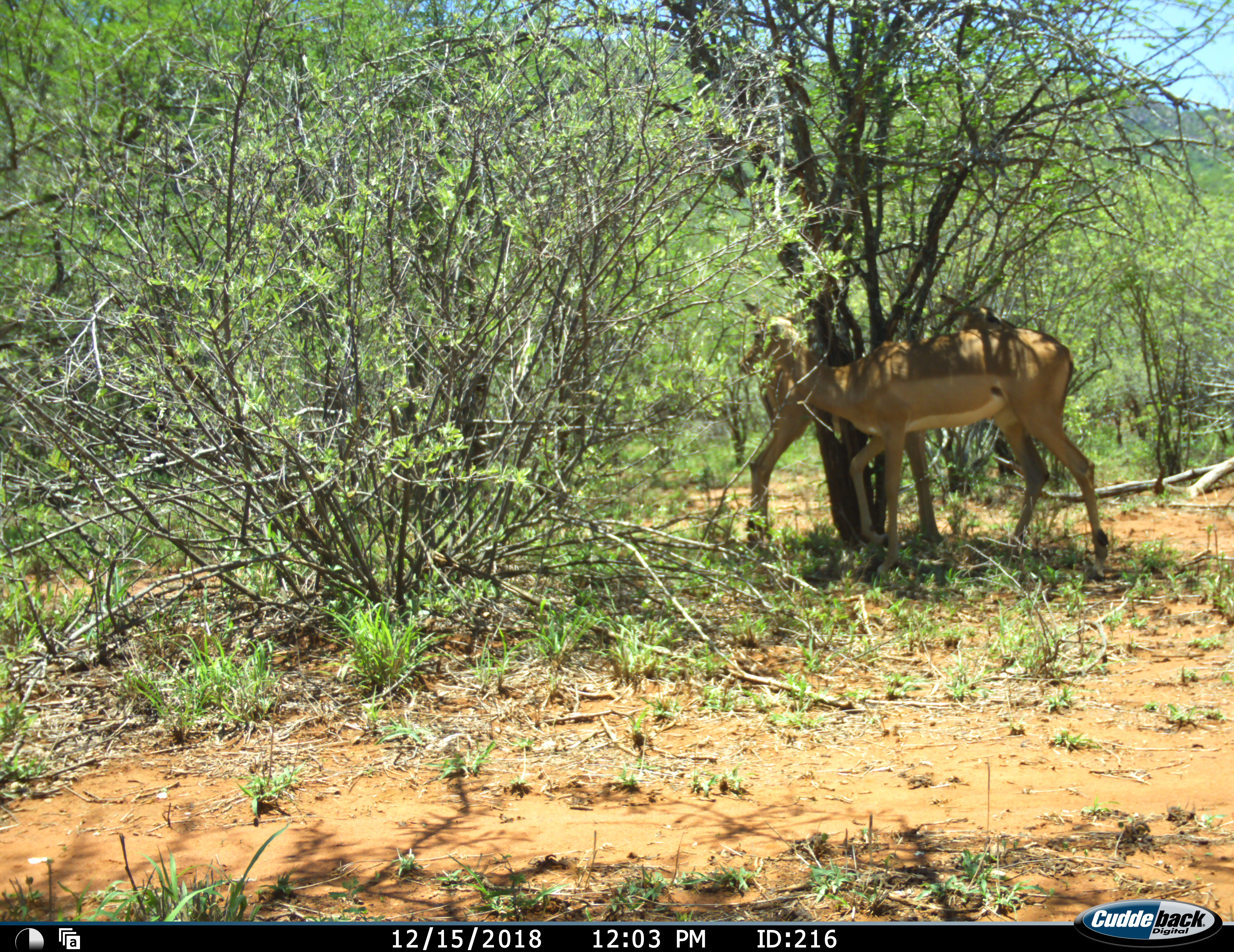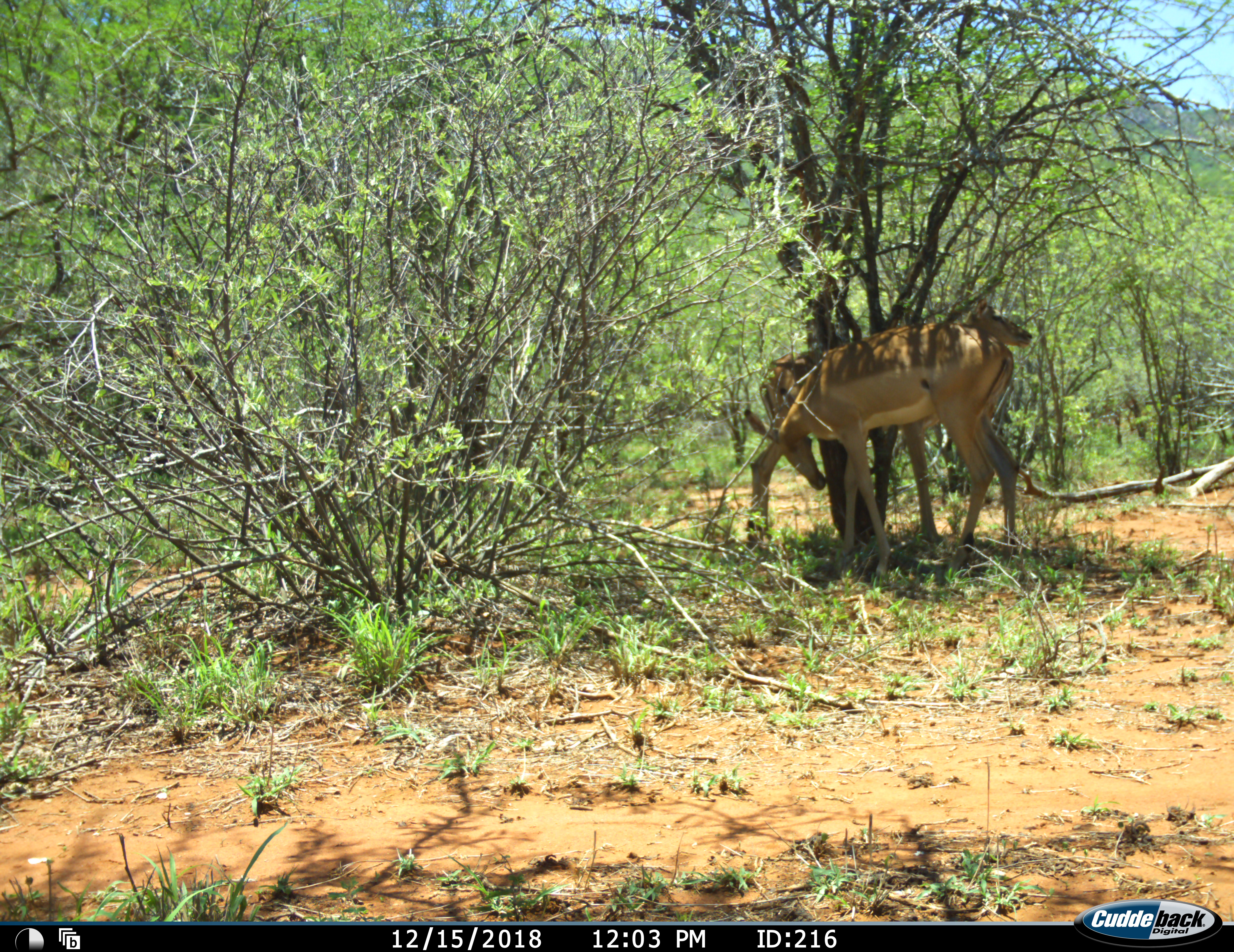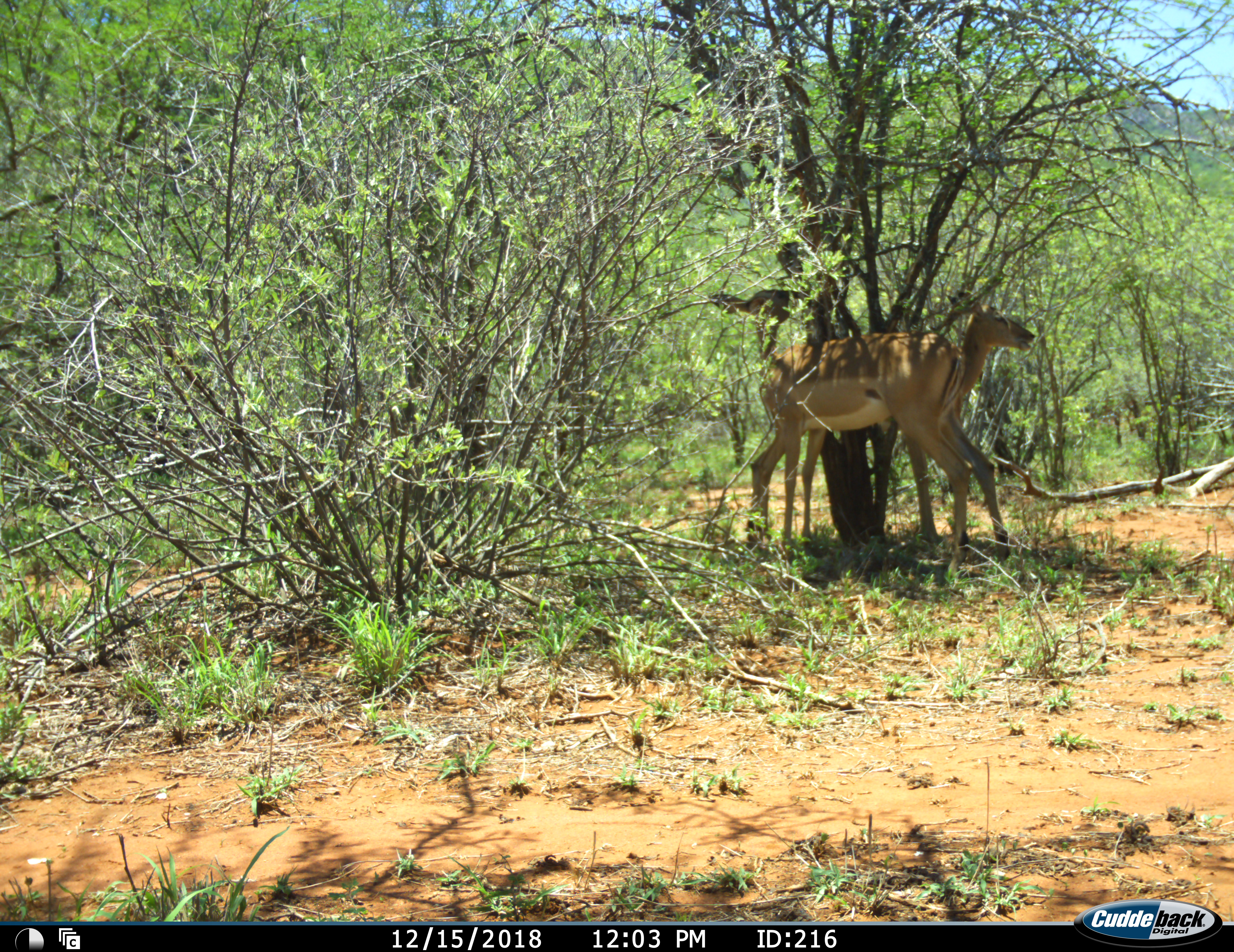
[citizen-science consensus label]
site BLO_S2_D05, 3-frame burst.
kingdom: Animalia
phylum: Chordata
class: Mammalia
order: Artiodactyla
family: Bovidae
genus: Aepyceros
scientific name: Aepyceros melampus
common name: impala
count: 2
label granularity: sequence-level